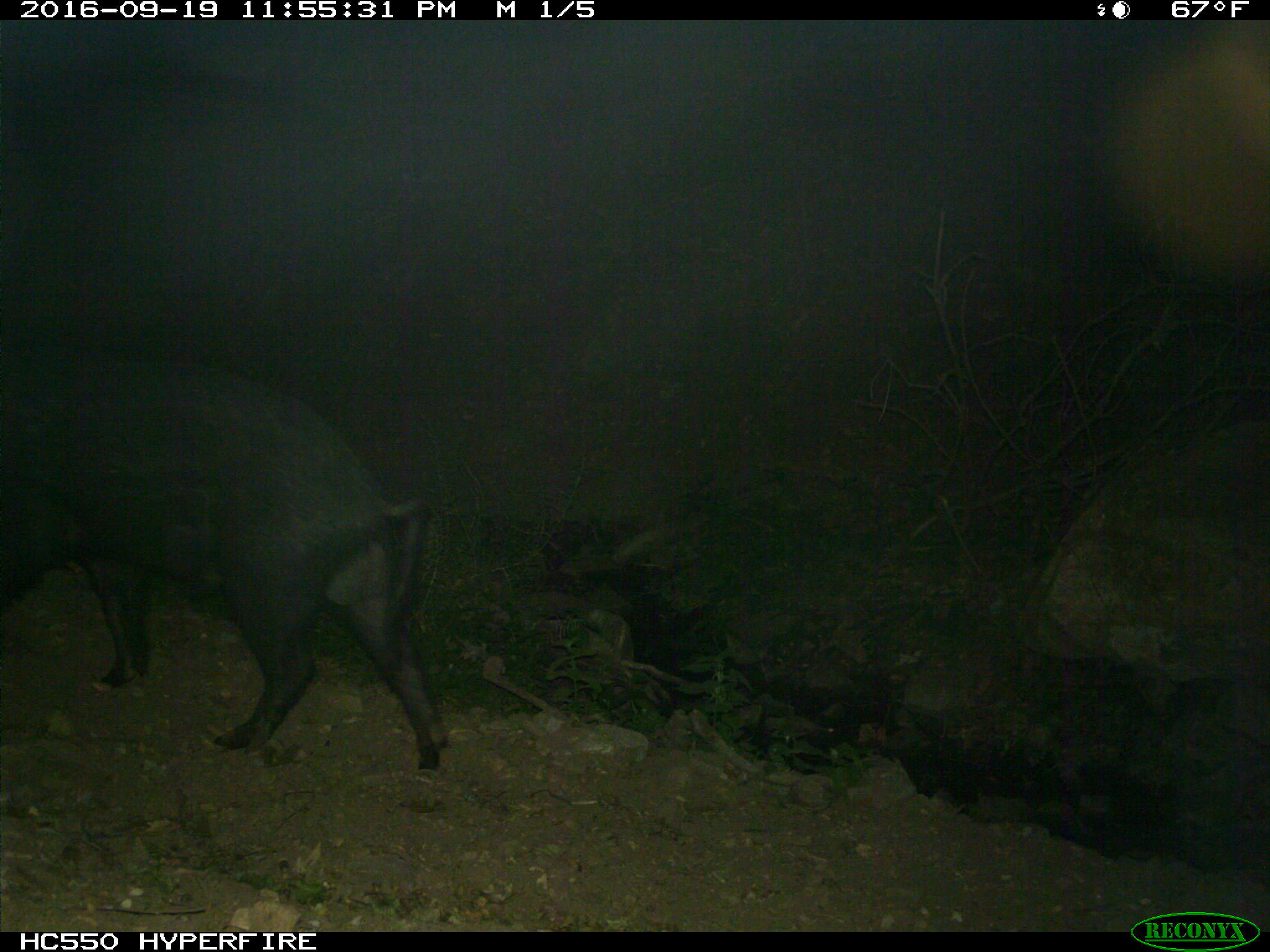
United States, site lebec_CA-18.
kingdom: Animalia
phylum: Chordata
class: Mammalia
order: Artiodactyla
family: Suidae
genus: Sus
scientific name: Sus scrofa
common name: wild boar